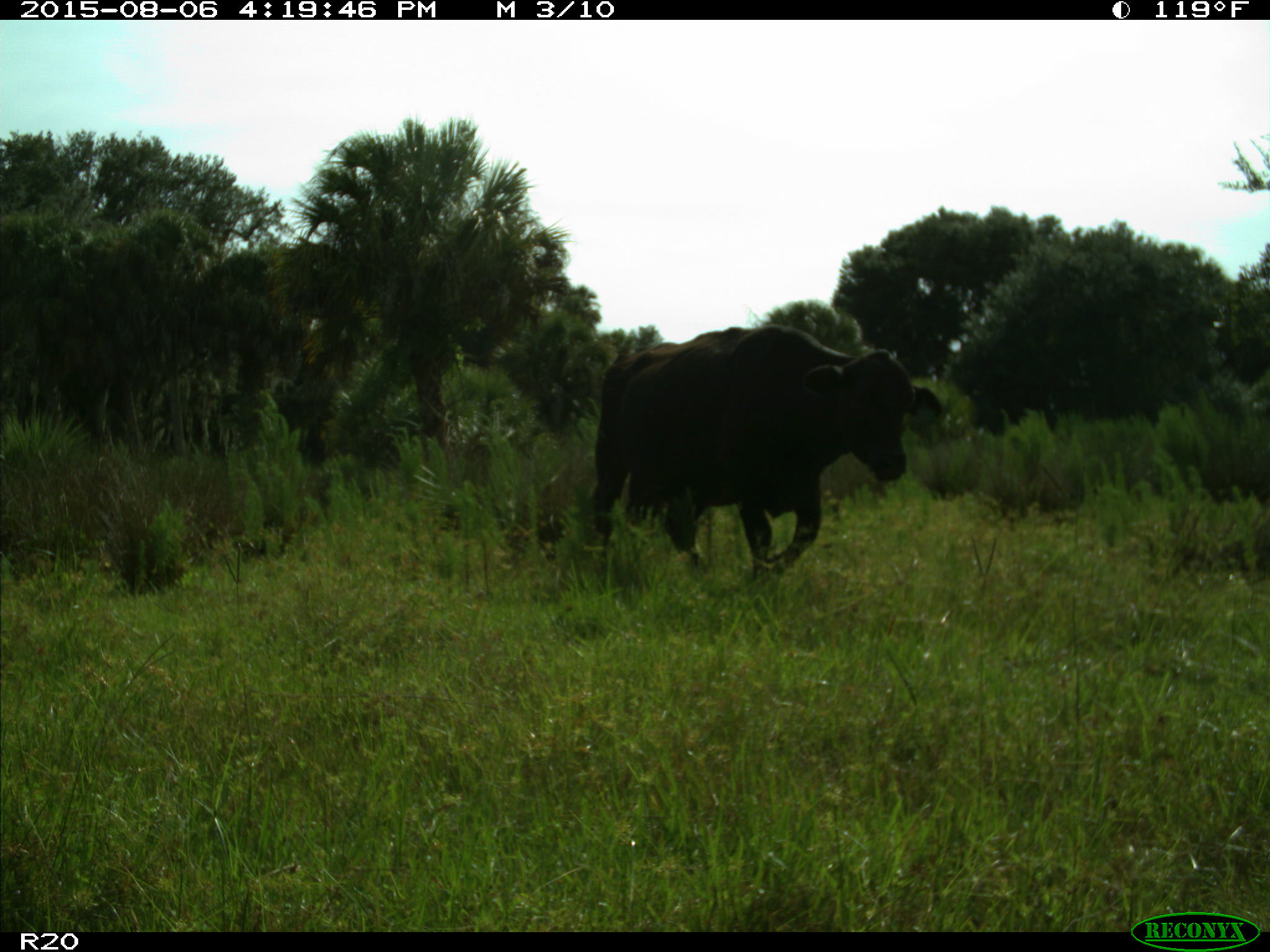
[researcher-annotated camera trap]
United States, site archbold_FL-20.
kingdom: Animalia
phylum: Chordata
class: Mammalia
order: Artiodactyla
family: Bovidae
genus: Bos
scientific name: Bos taurus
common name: domestic cow